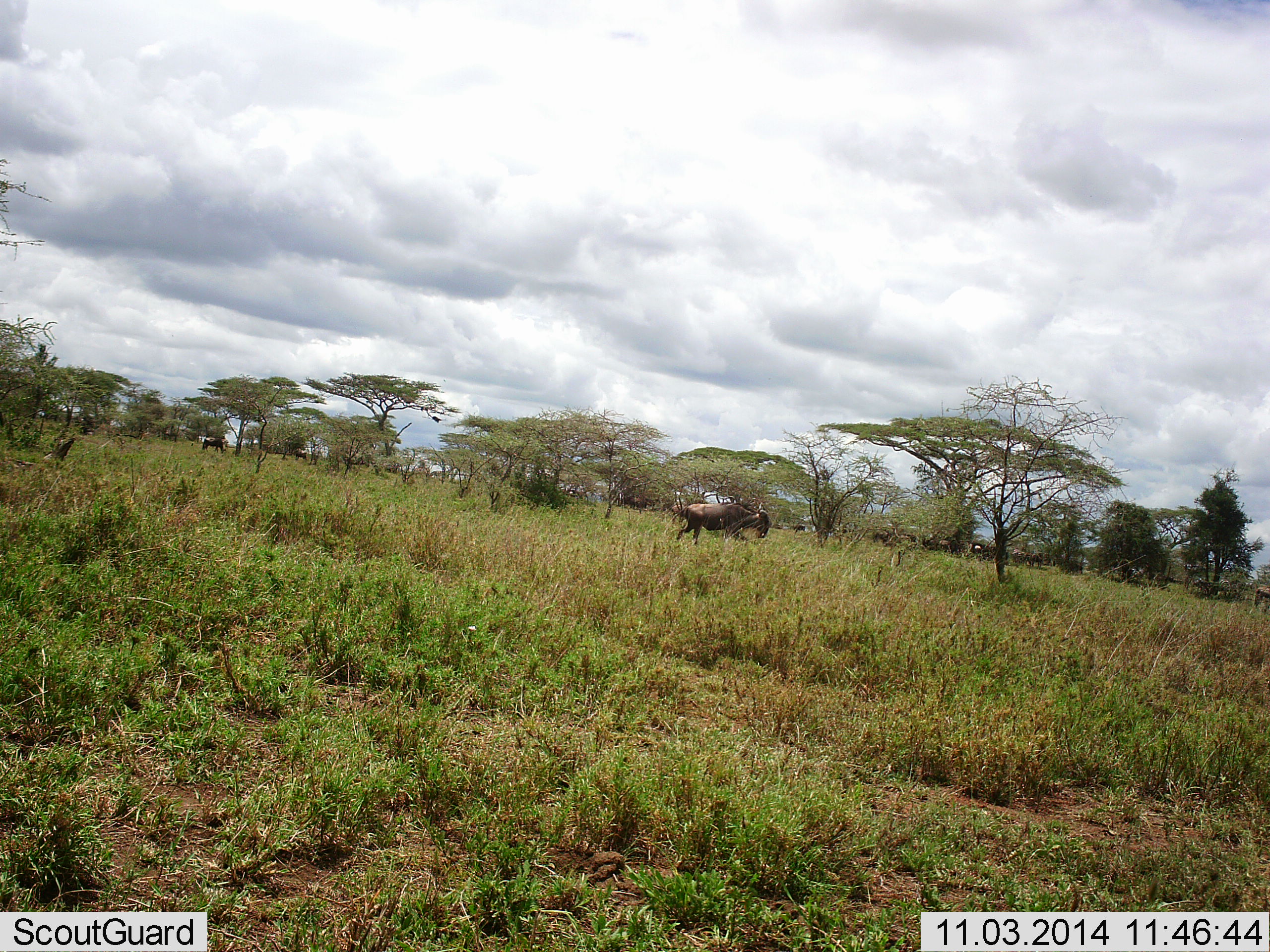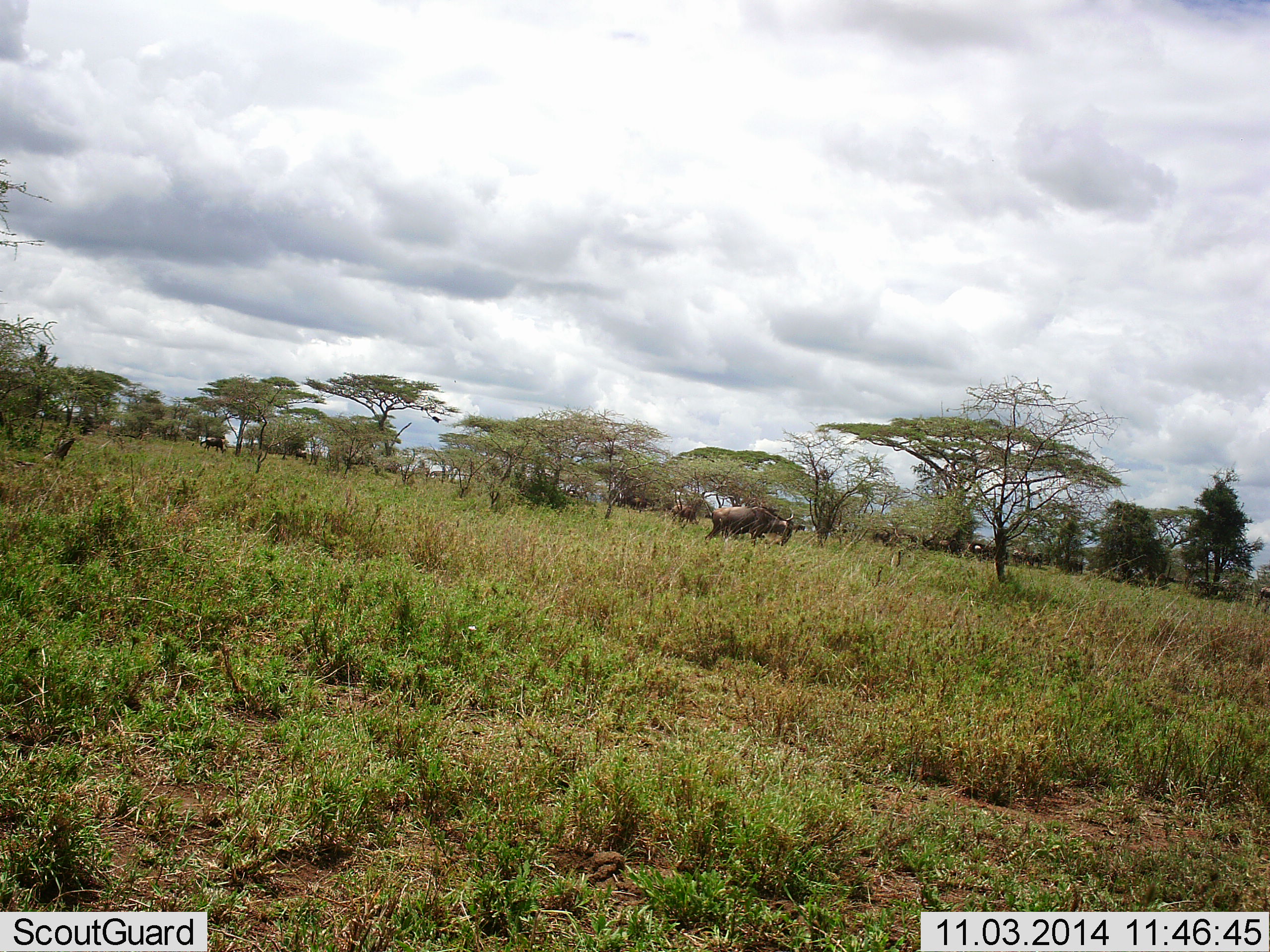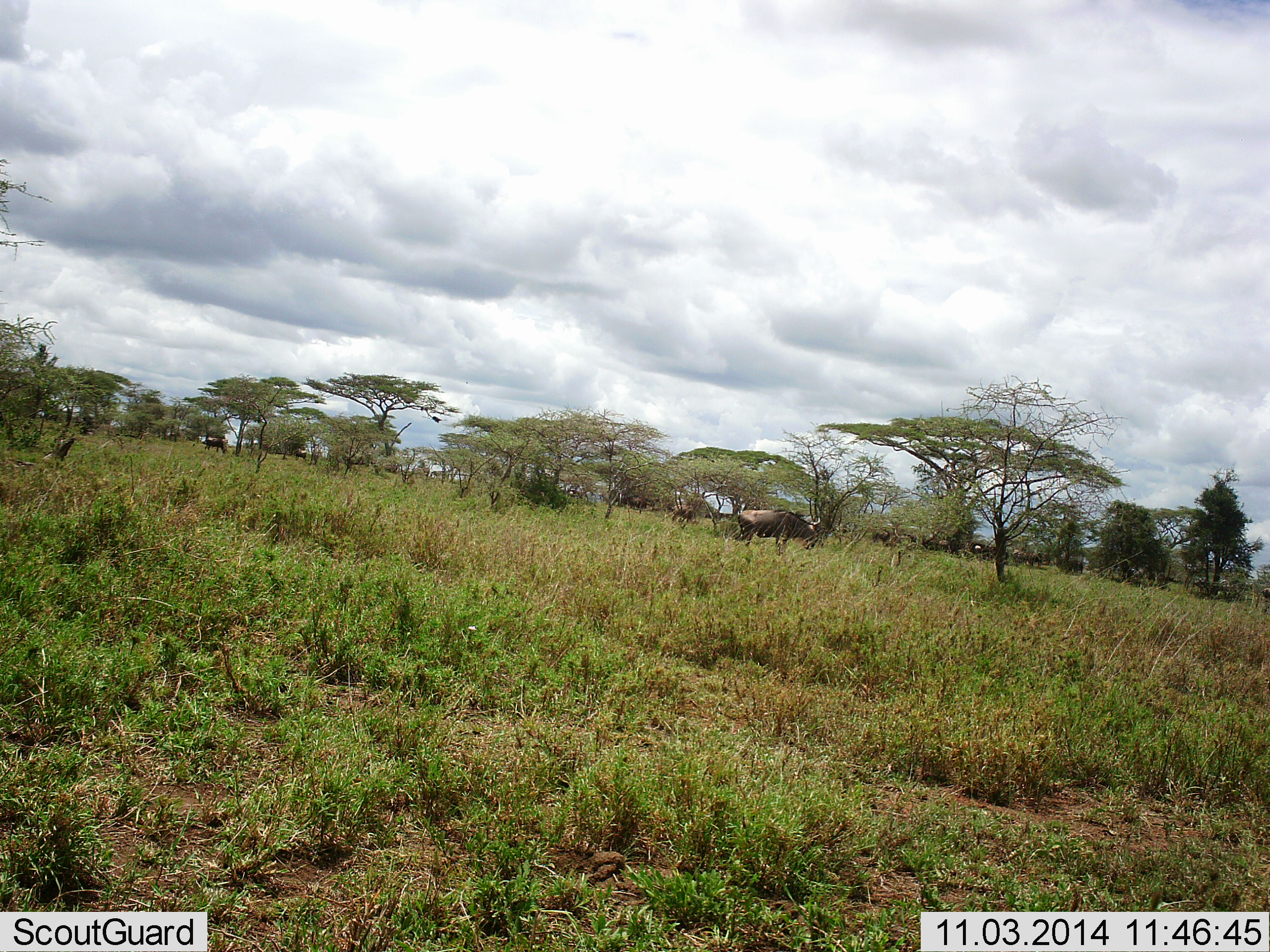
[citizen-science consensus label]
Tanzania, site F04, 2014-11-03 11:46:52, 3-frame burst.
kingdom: Animalia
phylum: Chordata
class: Mammalia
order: Artiodactyla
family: Bovidae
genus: Connochaetes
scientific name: Connochaetes taurinus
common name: blue wildebeest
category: wildebeest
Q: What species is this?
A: Wildebeest (blue wildebeest) (Connochaetes taurinus).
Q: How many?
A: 1.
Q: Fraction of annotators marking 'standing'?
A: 10%.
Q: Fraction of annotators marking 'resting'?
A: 0%.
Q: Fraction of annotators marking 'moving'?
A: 100%.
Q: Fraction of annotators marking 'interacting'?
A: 0%.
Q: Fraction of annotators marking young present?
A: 0%.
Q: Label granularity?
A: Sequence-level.